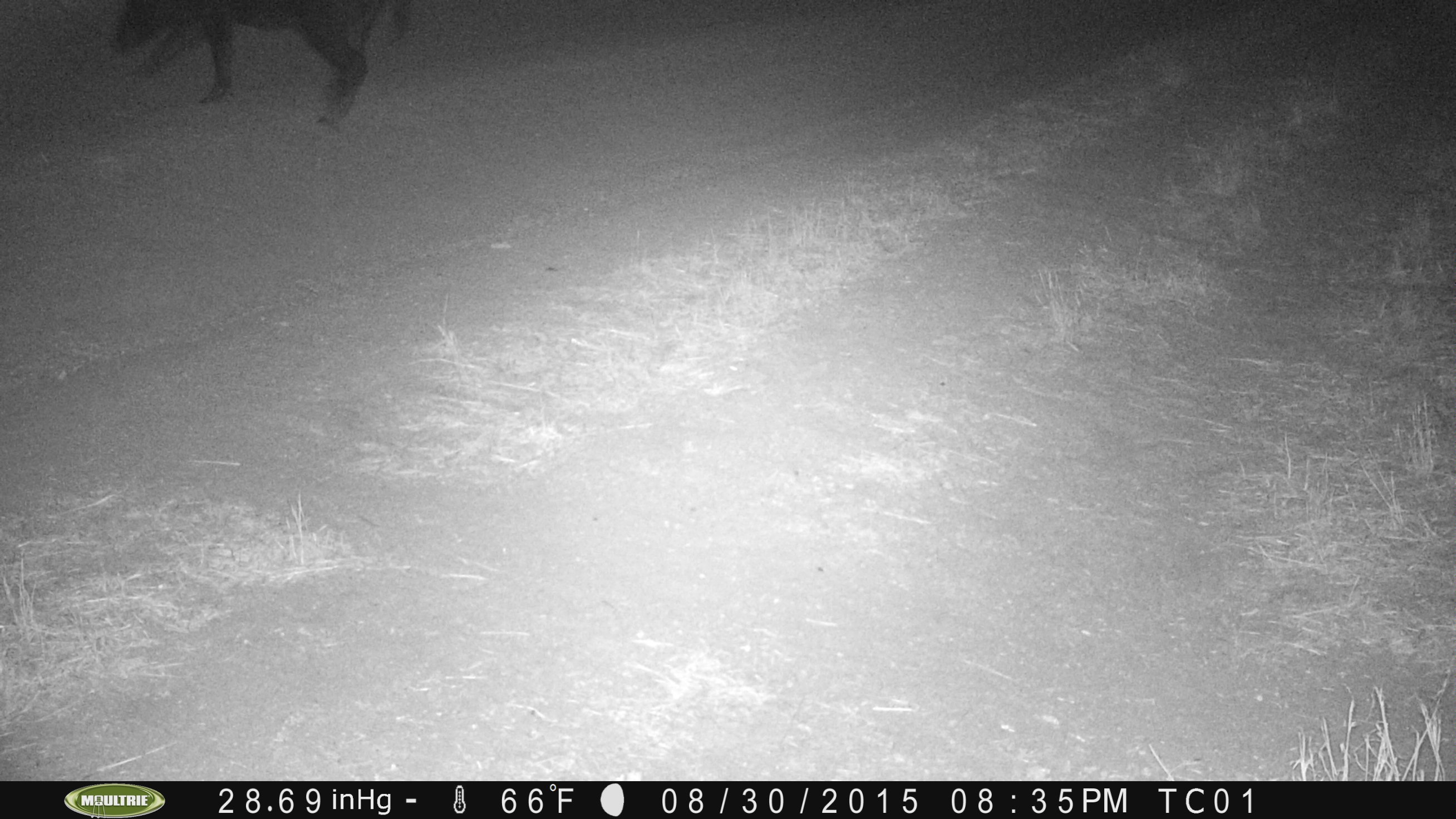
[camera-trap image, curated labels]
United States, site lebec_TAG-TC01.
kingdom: Animalia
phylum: Chordata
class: Mammalia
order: Artiodactyla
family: Suidae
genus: Sus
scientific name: Sus scrofa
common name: wild boar